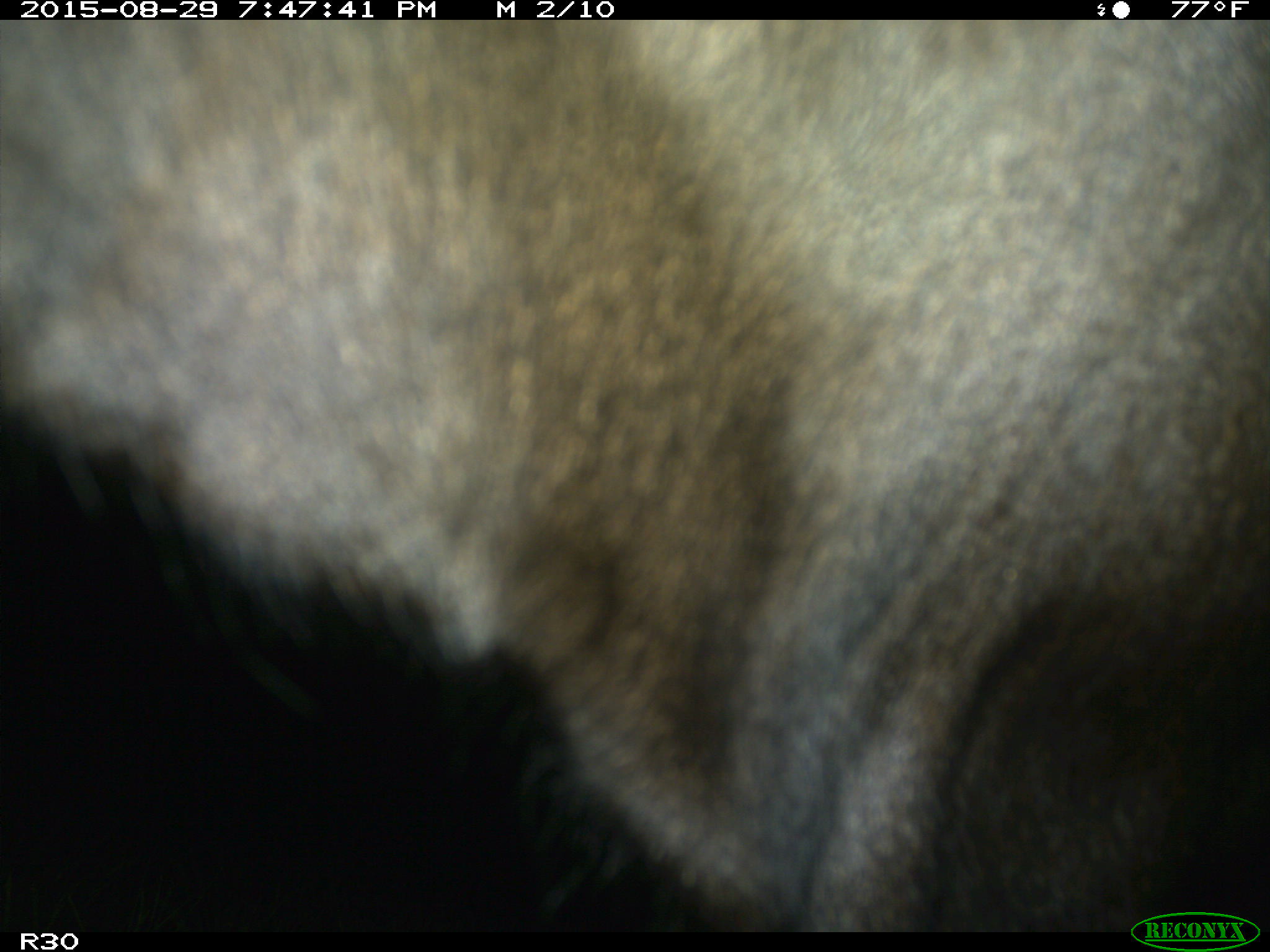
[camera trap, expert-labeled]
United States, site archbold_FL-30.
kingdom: Animalia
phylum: Chordata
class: Mammalia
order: Artiodactyla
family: Bovidae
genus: Bos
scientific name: Bos taurus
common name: domestic cow